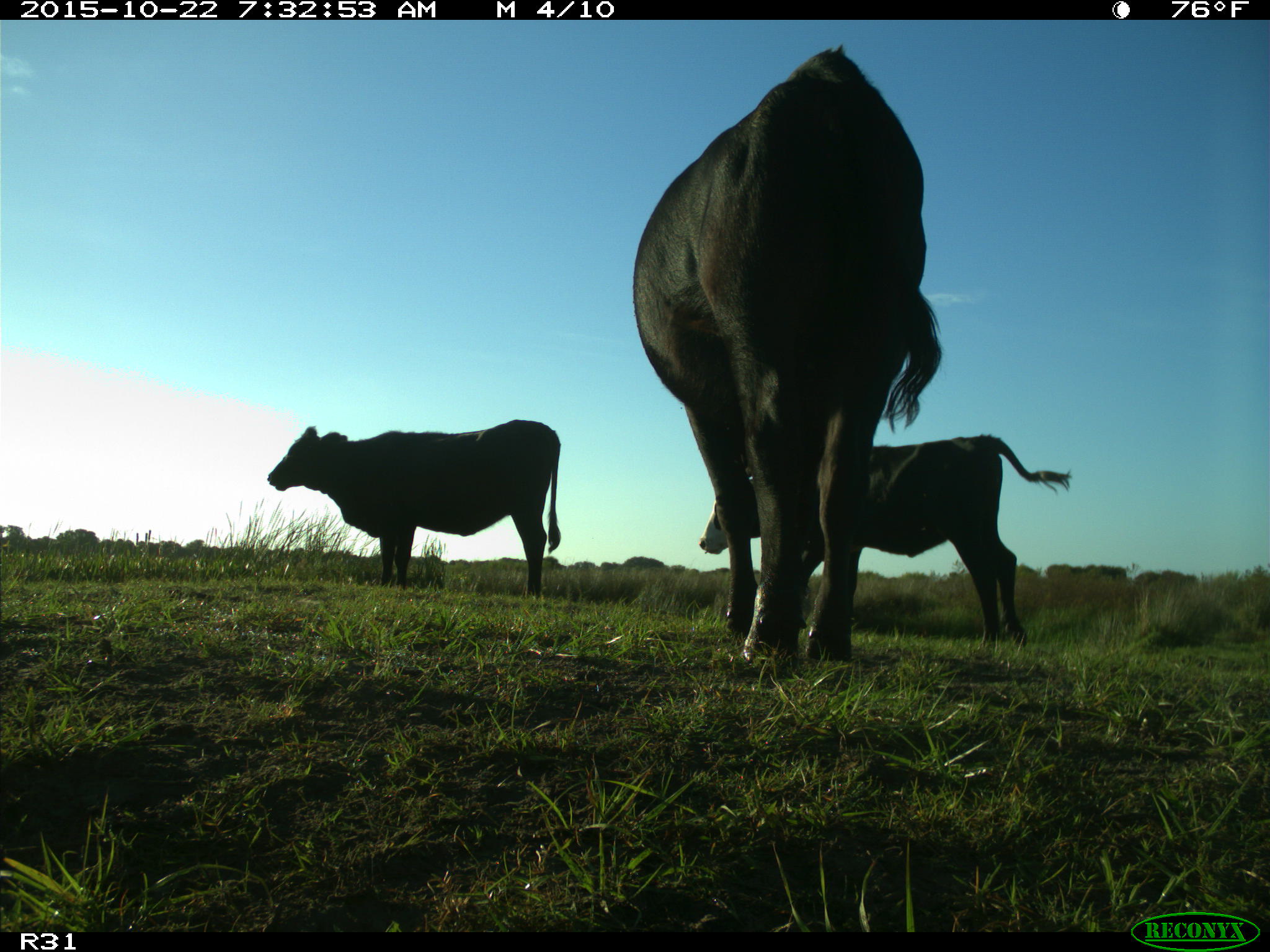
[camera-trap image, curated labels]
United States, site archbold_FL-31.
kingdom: Animalia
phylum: Chordata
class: Mammalia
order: Artiodactyla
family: Bovidae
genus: Bos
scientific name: Bos taurus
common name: domestic cow